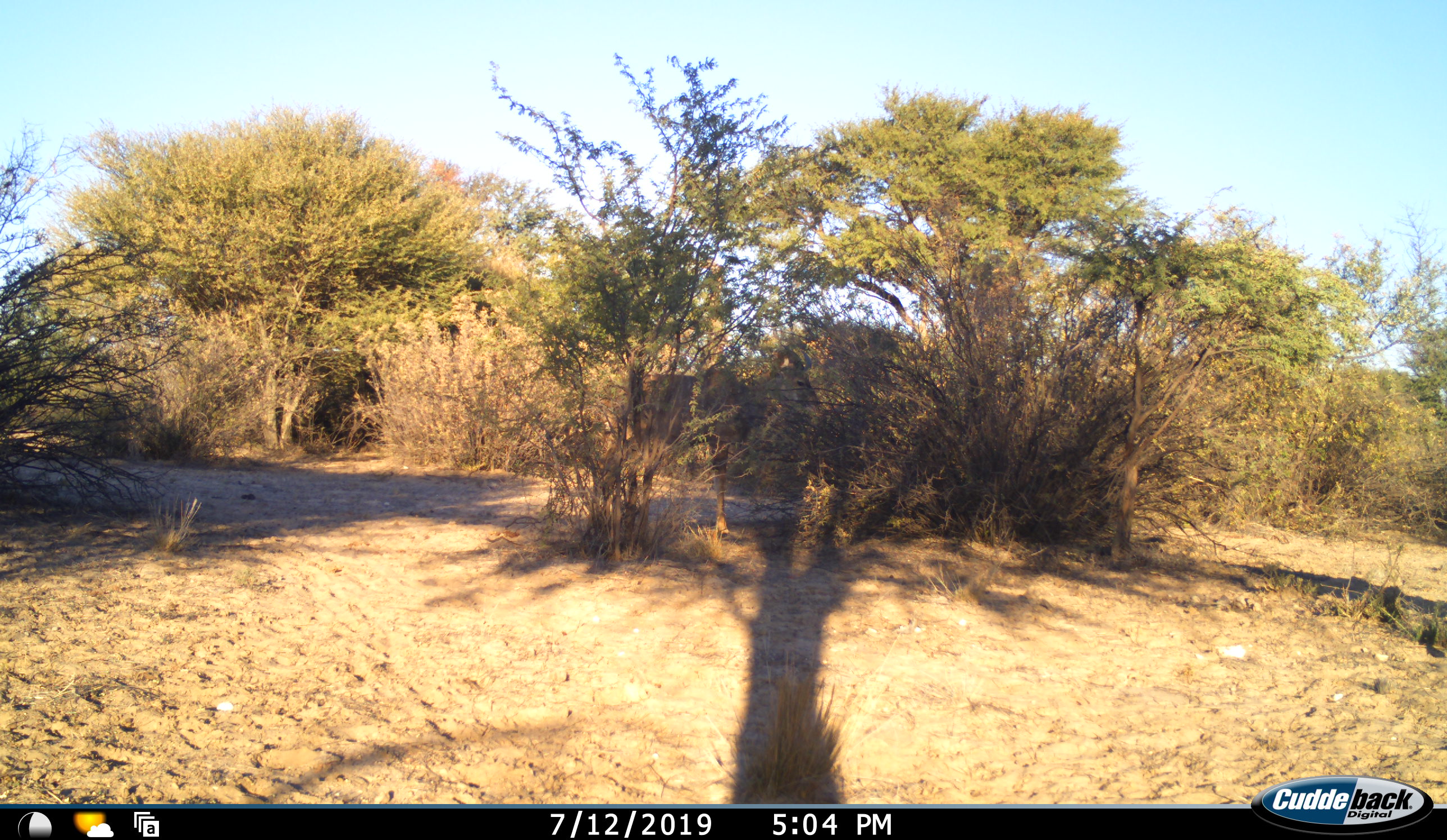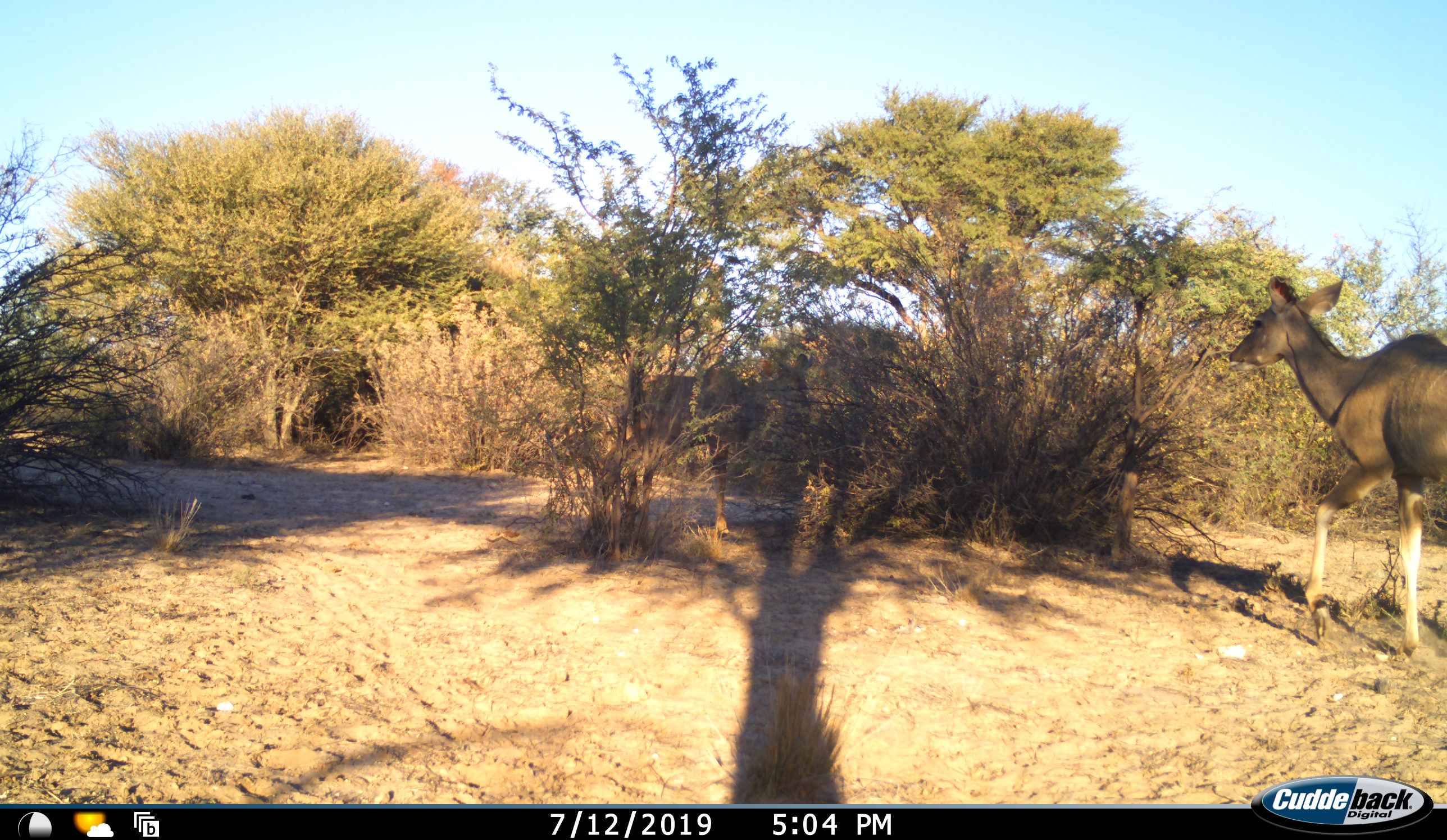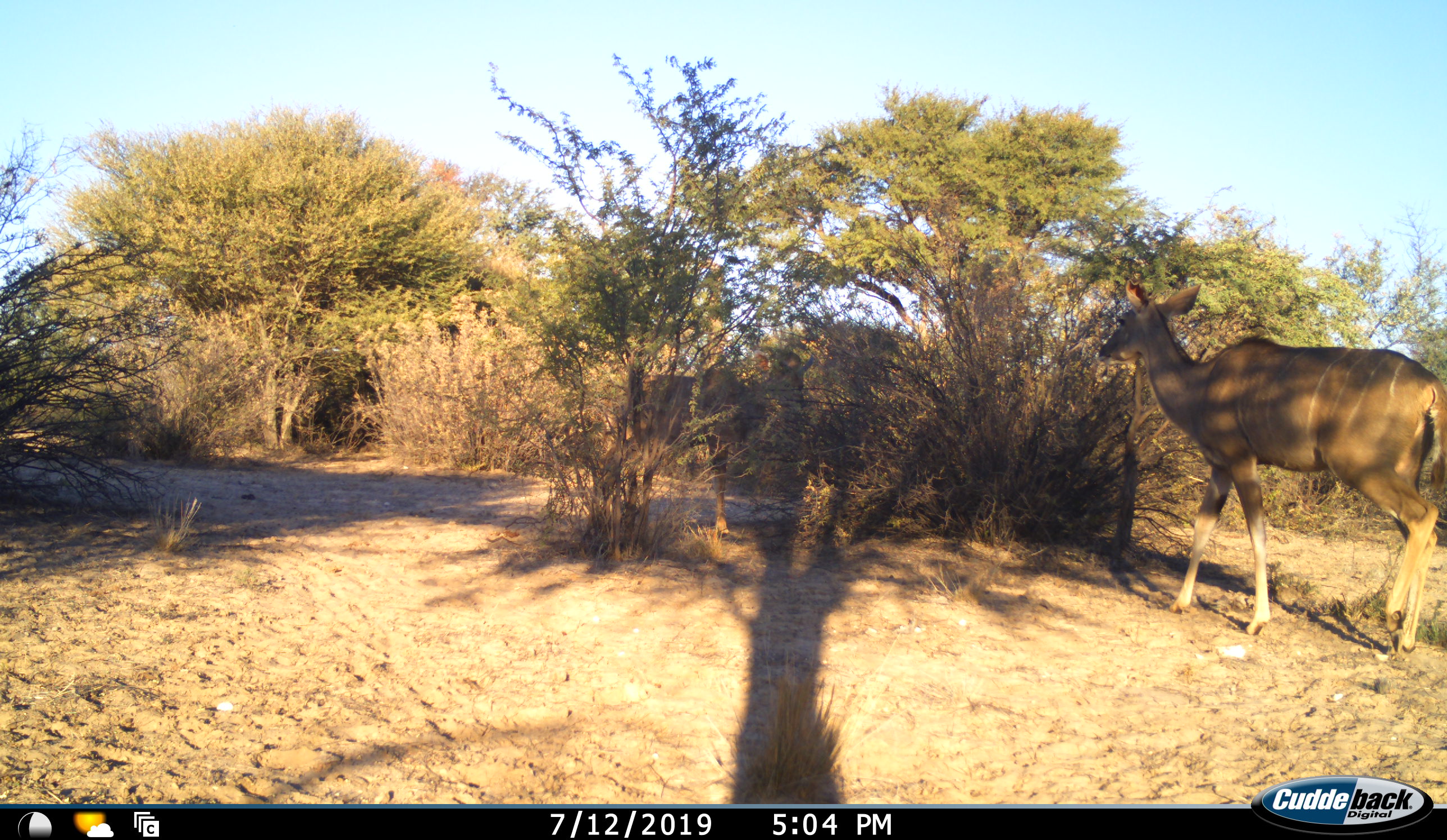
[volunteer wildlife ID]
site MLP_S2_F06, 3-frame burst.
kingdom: Animalia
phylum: Chordata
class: Mammalia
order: Artiodactyla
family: Bovidae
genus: Tragelaphus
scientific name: Tragelaphus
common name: kudu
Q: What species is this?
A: Kudu (Tragelaphus).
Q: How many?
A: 2.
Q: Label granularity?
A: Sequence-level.